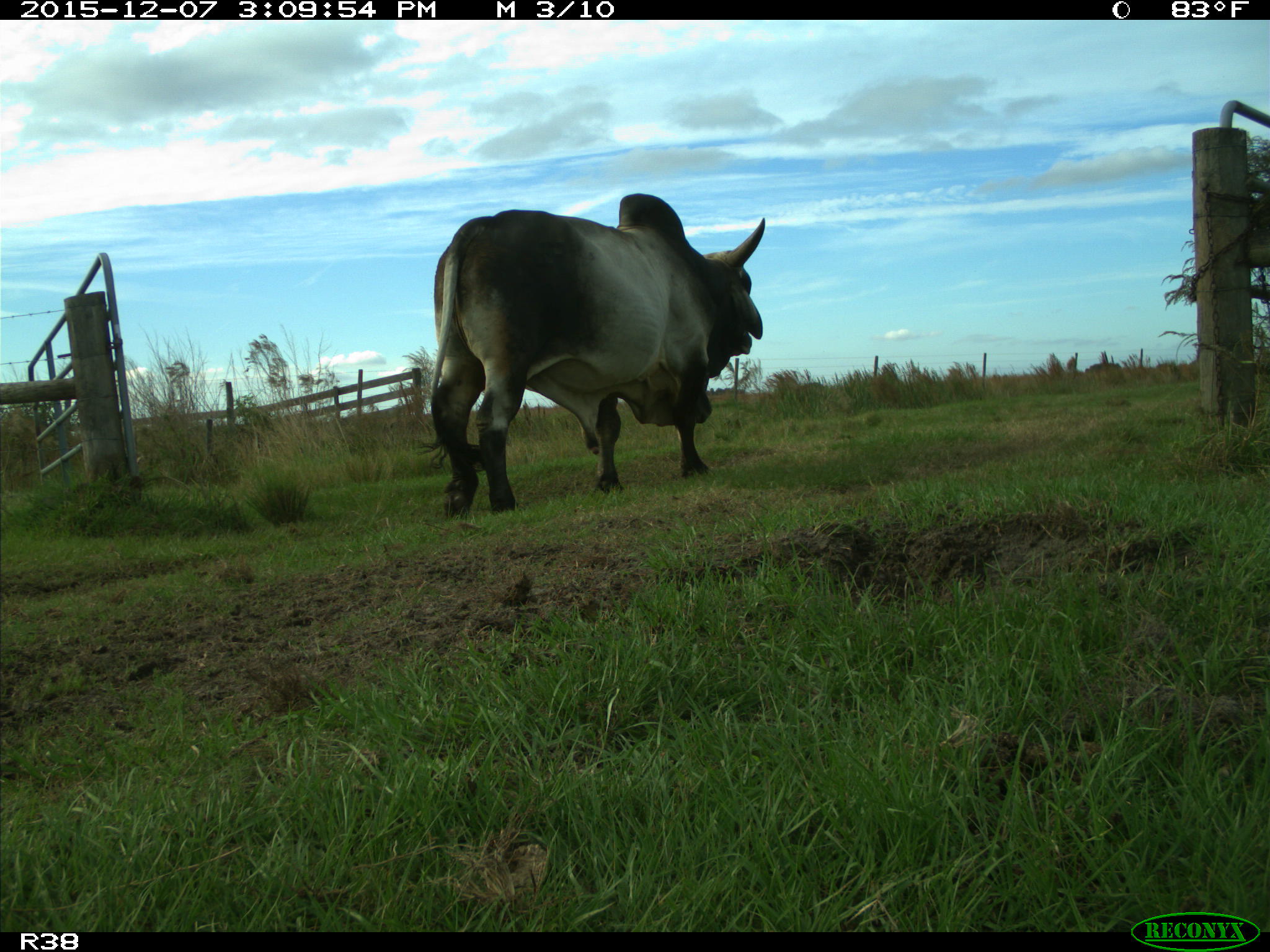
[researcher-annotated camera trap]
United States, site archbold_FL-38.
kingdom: Animalia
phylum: Chordata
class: Mammalia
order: Artiodactyla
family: Bovidae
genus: Bos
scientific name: Bos taurus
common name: domestic cow